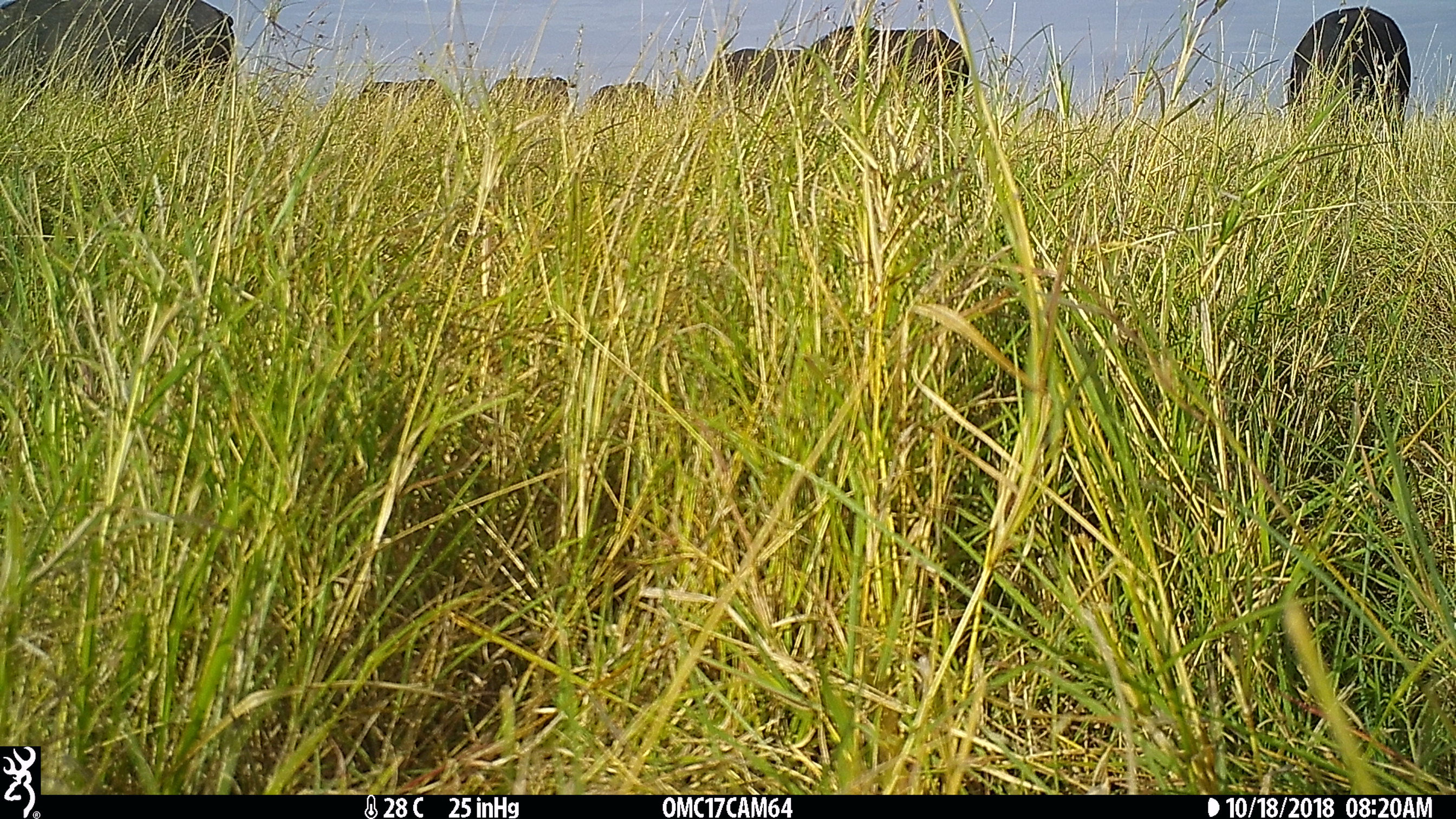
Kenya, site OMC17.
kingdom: Animalia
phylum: Chordata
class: Mammalia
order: Artiodactyla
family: Bovidae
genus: Syncerus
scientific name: Syncerus caffer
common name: buffalo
Buffalo (Syncerus caffer).